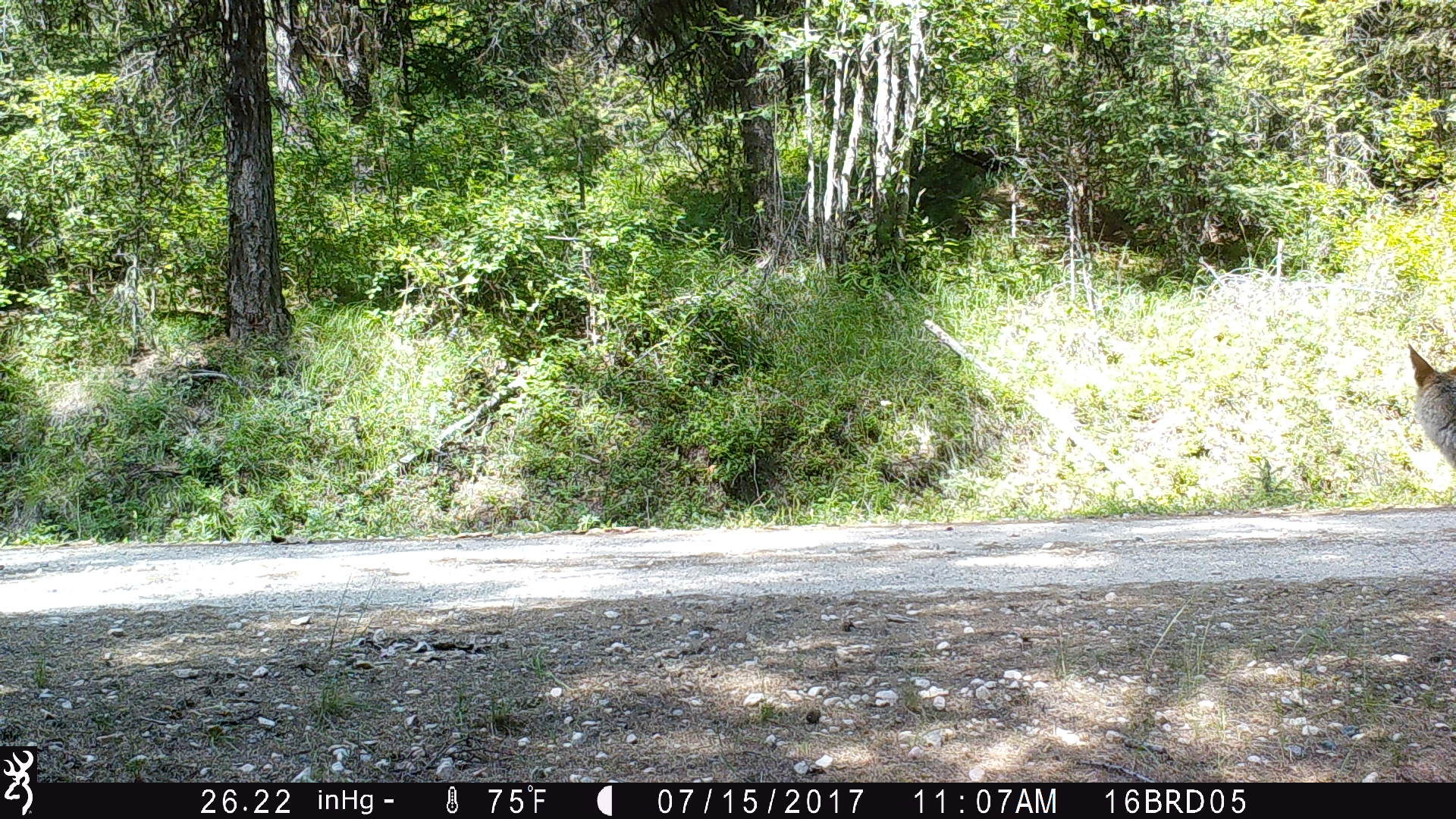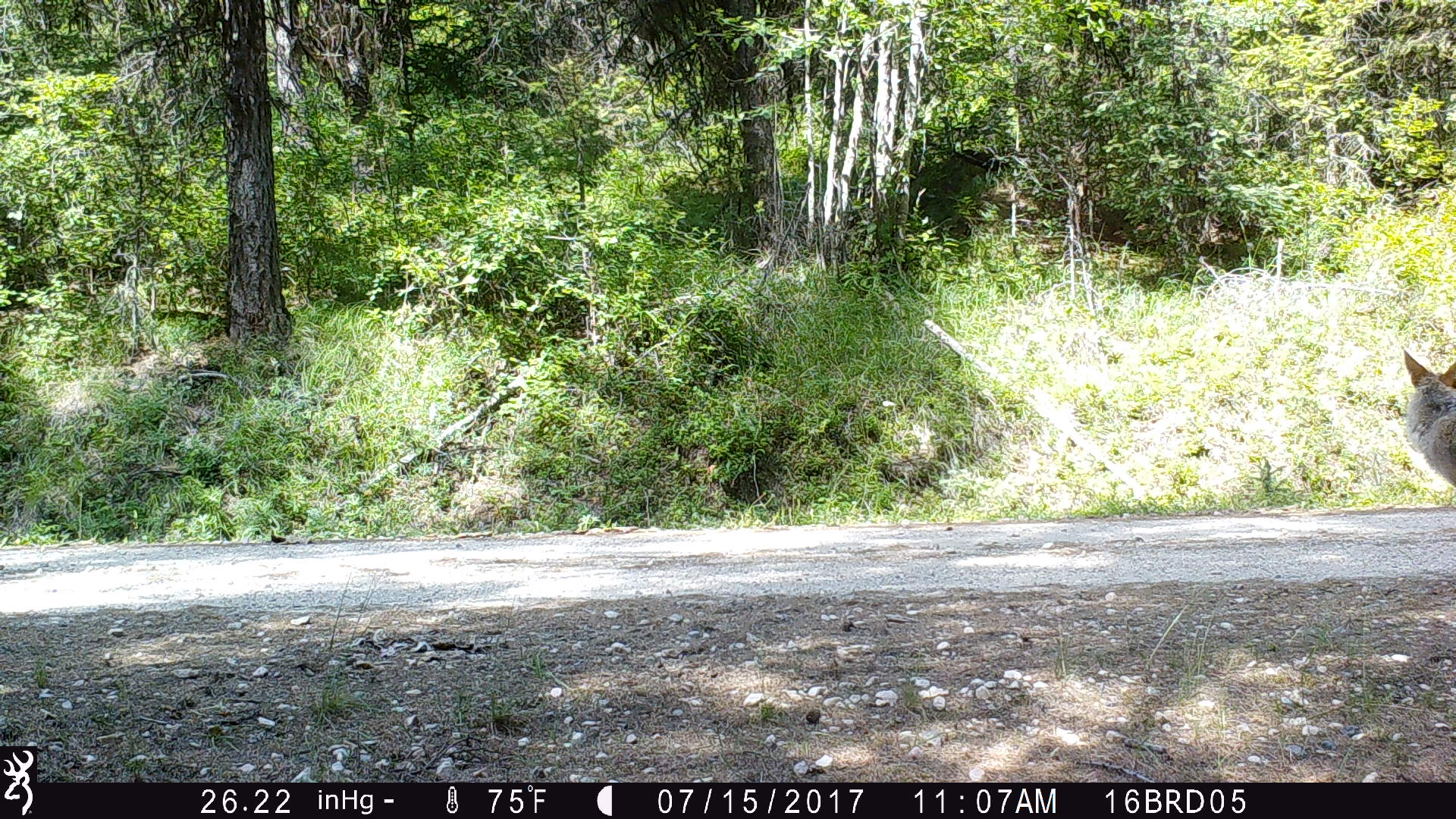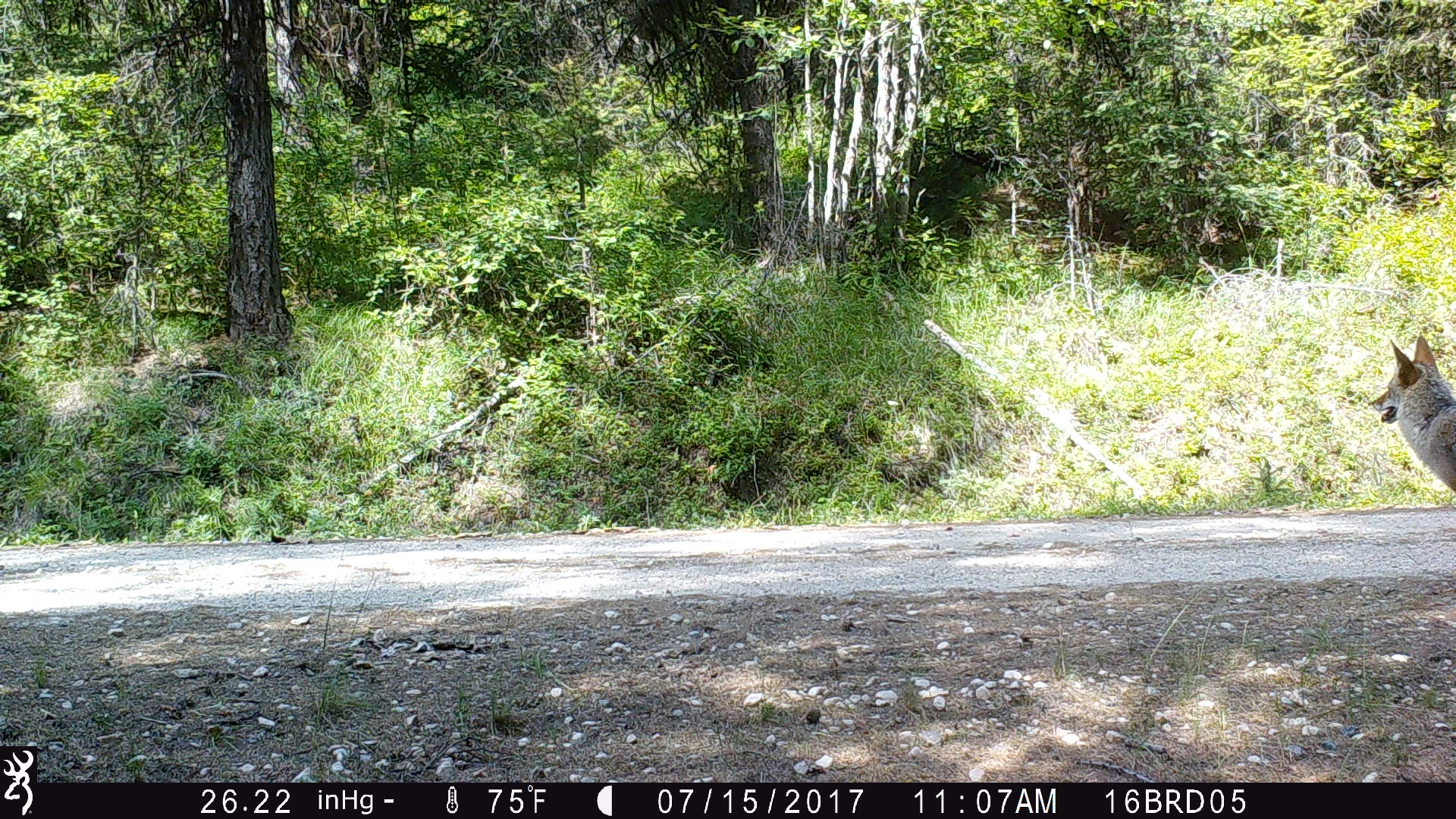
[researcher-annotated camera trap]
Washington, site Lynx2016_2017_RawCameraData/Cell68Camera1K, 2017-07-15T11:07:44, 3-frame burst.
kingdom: Animalia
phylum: Chordata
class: Mammalia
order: Carnivora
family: Canidae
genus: Canis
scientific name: Canis latrans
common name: coyote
Canis latrans (coyote). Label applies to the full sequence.